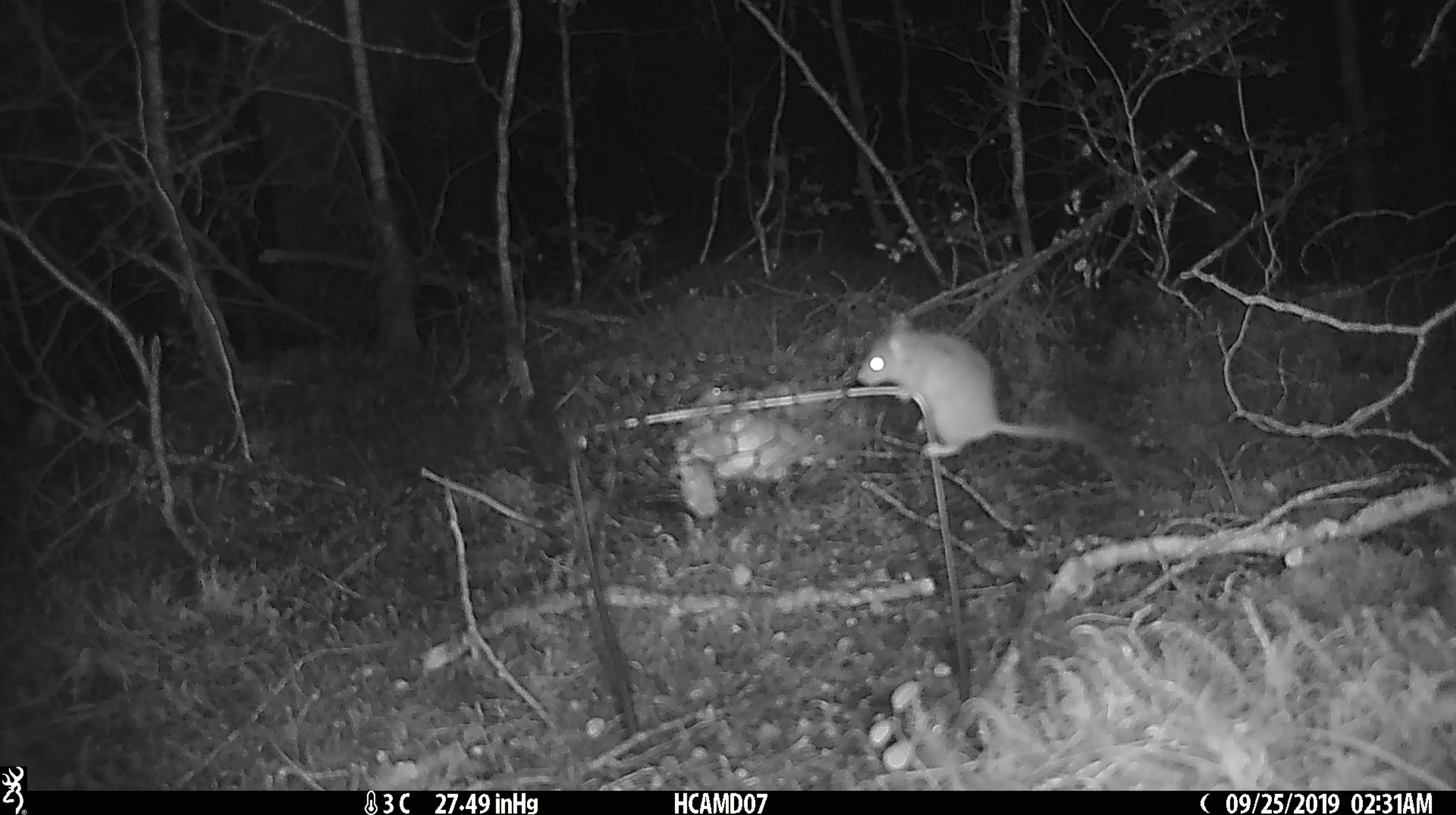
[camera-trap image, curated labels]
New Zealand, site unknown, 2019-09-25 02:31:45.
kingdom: Animalia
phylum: Chordata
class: Mammalia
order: Rodentia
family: Muridae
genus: Mus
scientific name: Mus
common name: mouse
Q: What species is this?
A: Mouse (Mus).